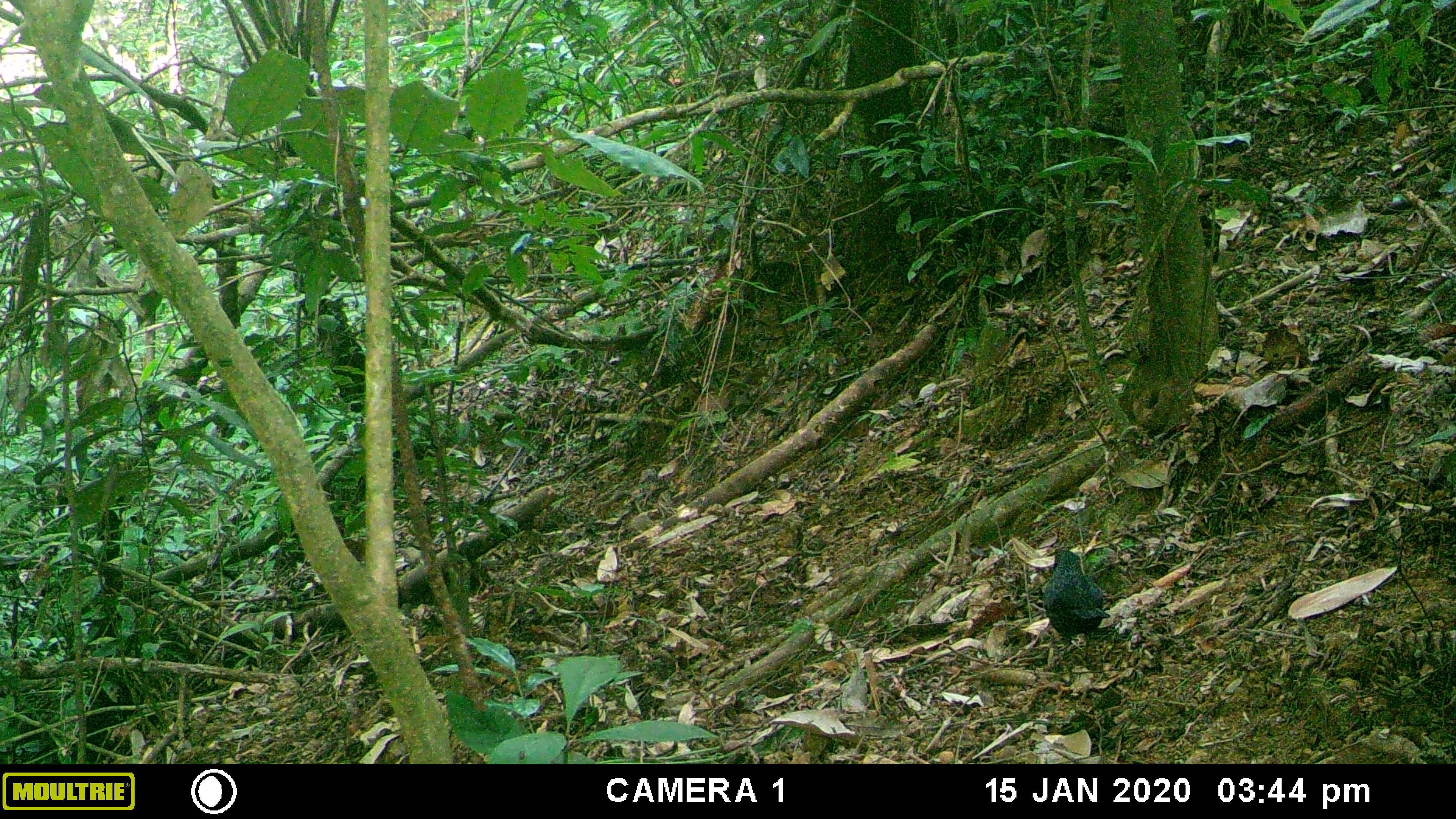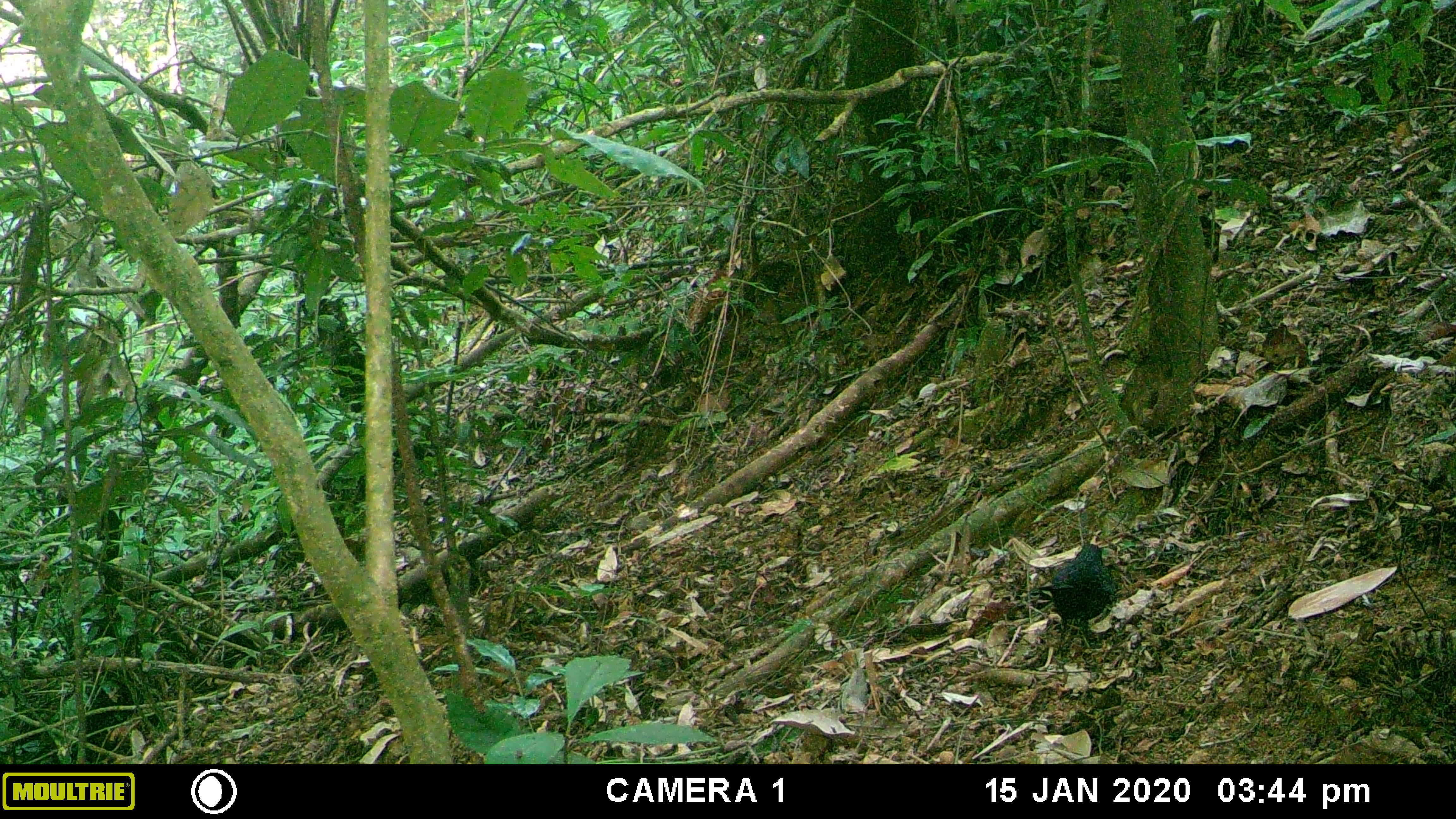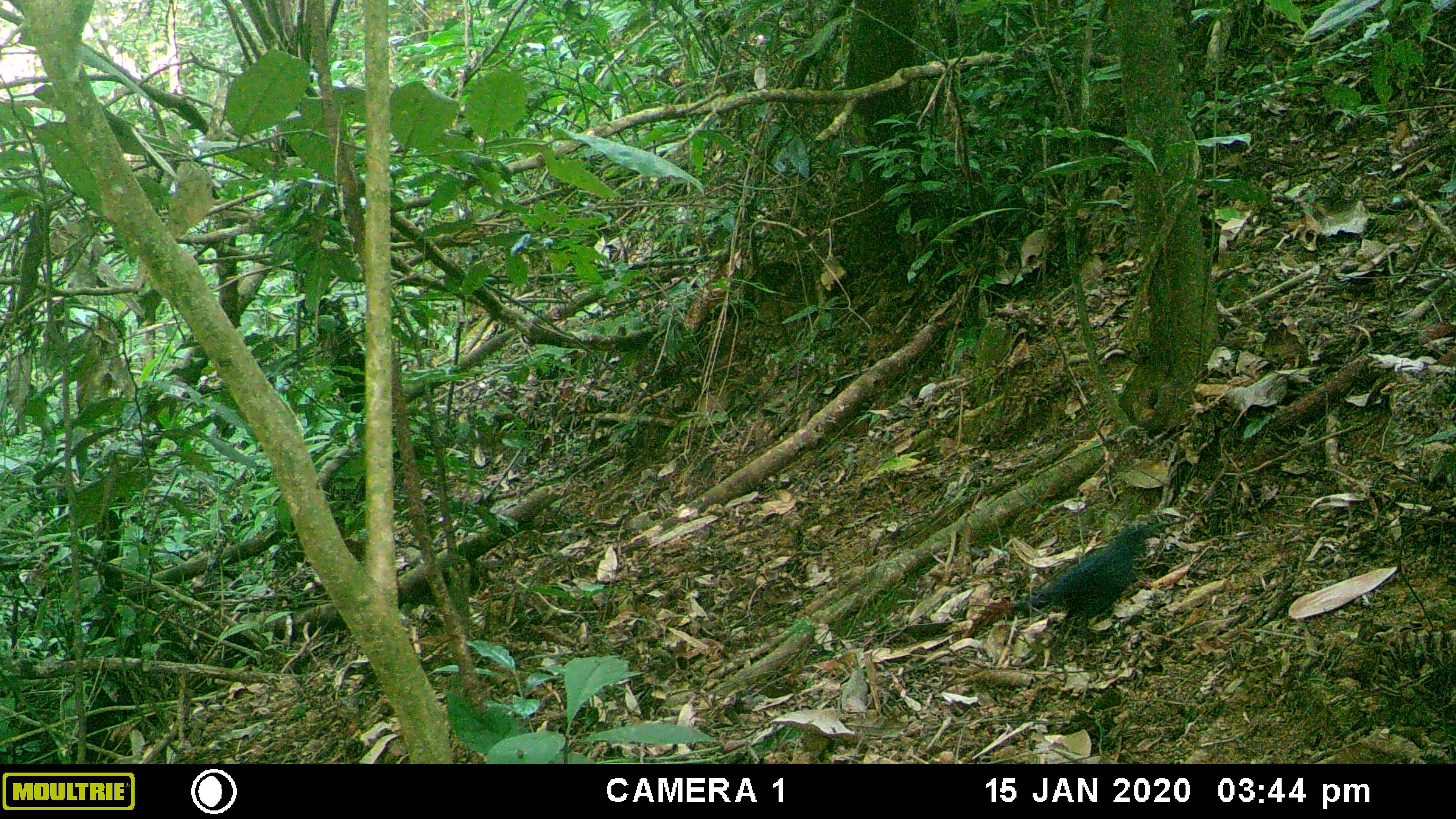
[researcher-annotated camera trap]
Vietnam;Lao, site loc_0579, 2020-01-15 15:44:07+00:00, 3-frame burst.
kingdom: Animalia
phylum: Chordata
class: Aves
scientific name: Aves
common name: bird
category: unidentified bird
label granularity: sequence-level